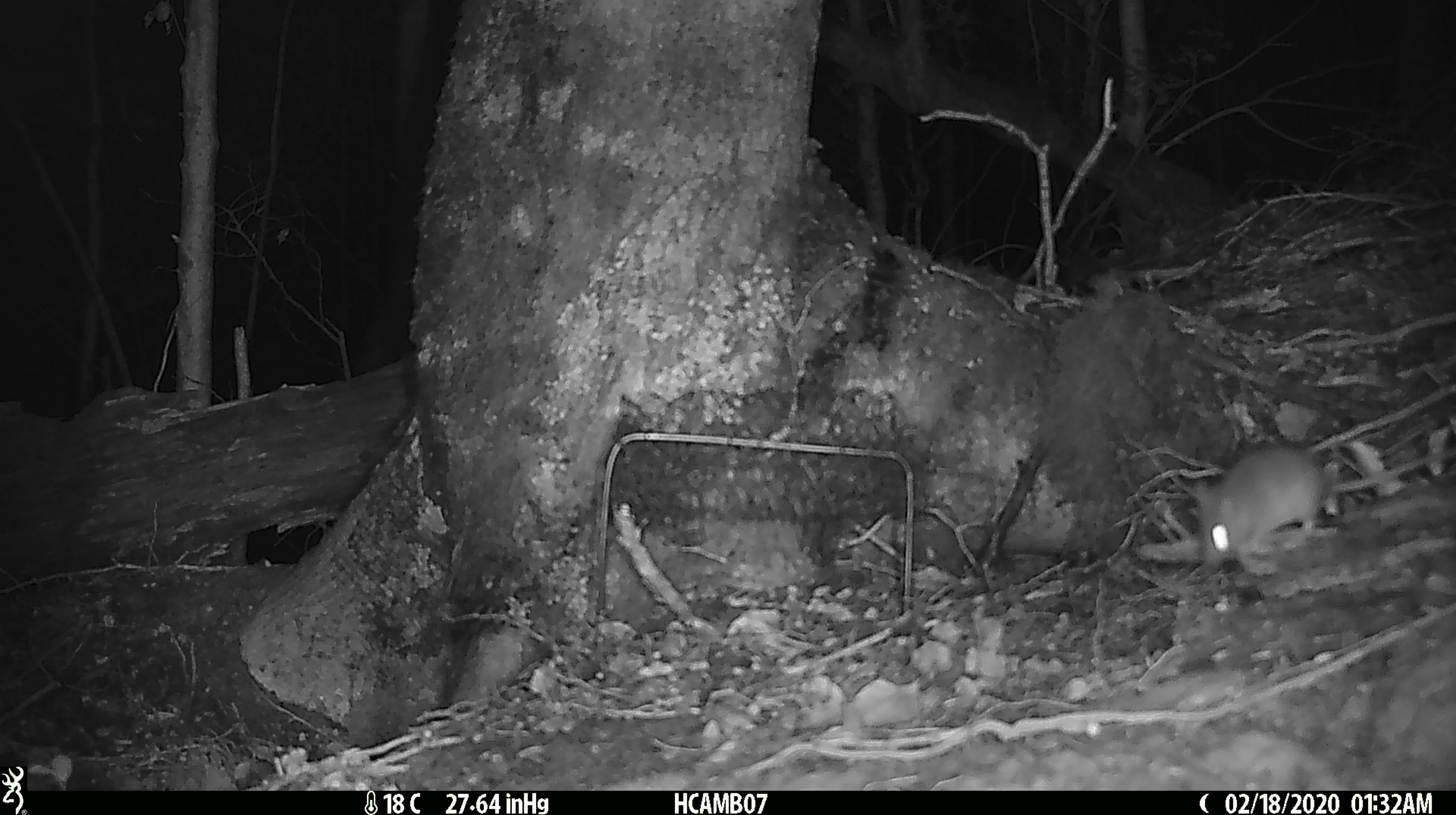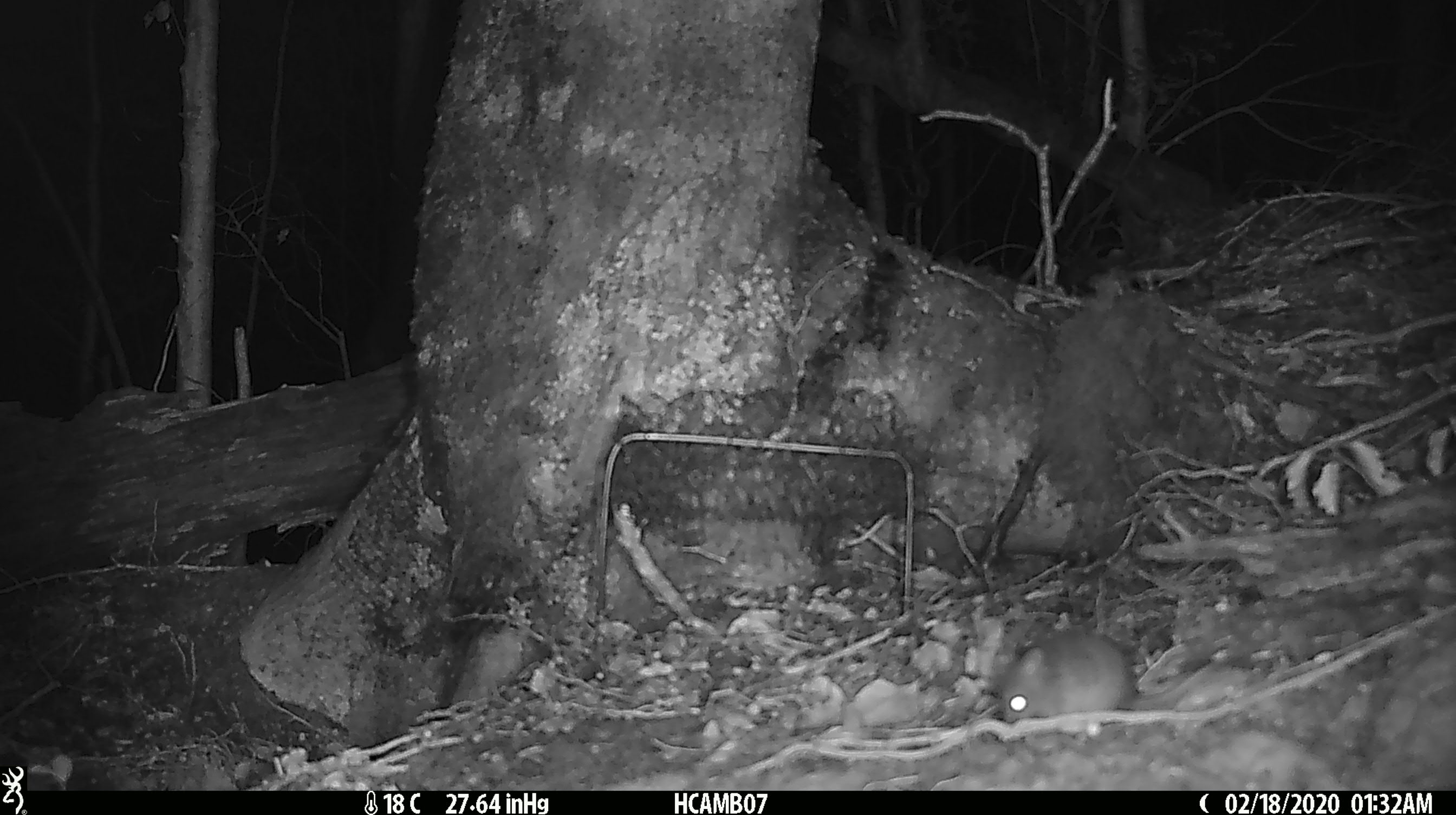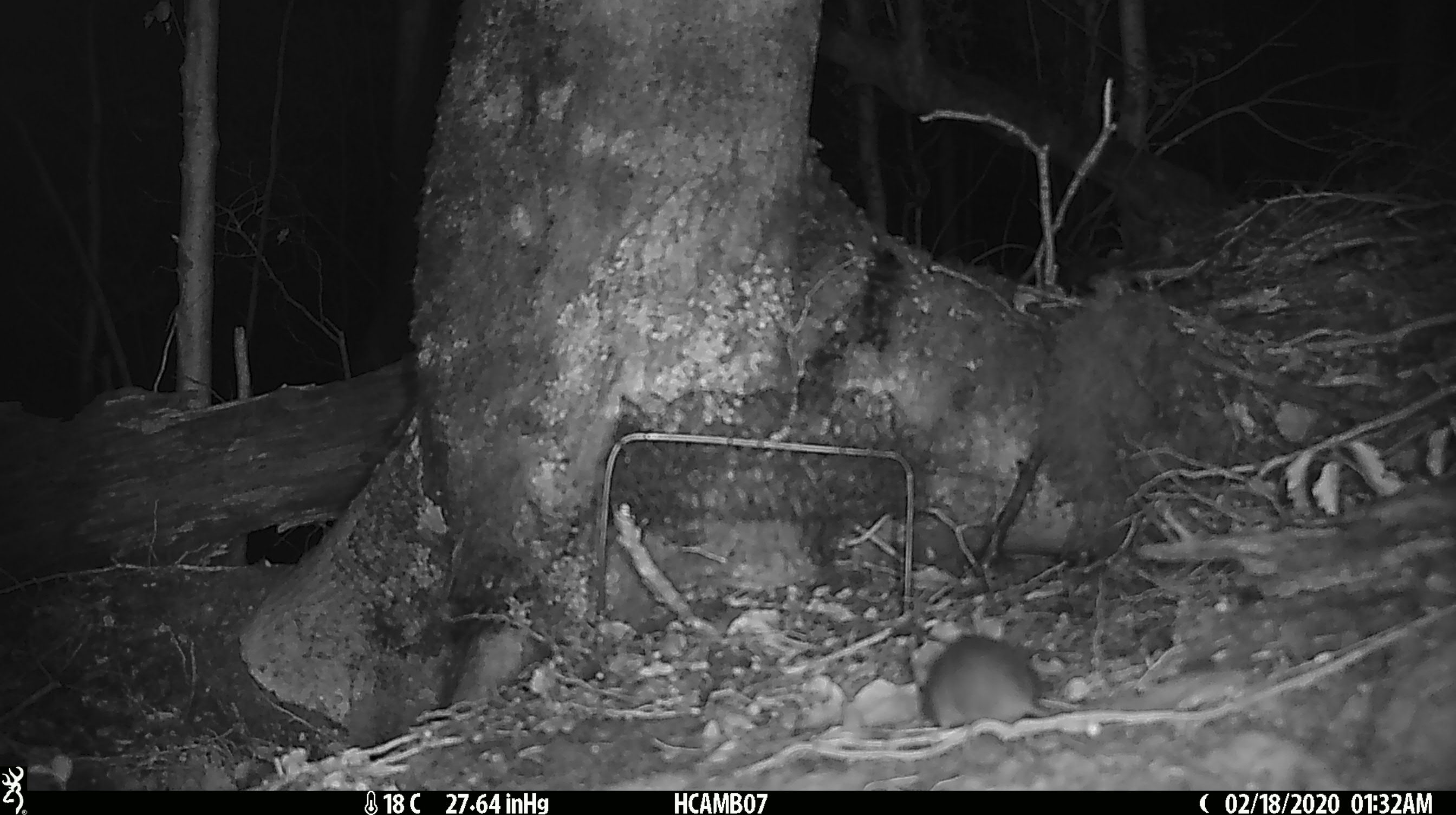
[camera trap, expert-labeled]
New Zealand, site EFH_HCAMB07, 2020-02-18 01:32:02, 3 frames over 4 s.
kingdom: Animalia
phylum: Chordata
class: Mammalia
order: Rodentia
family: Muridae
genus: Mus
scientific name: Mus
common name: mouse